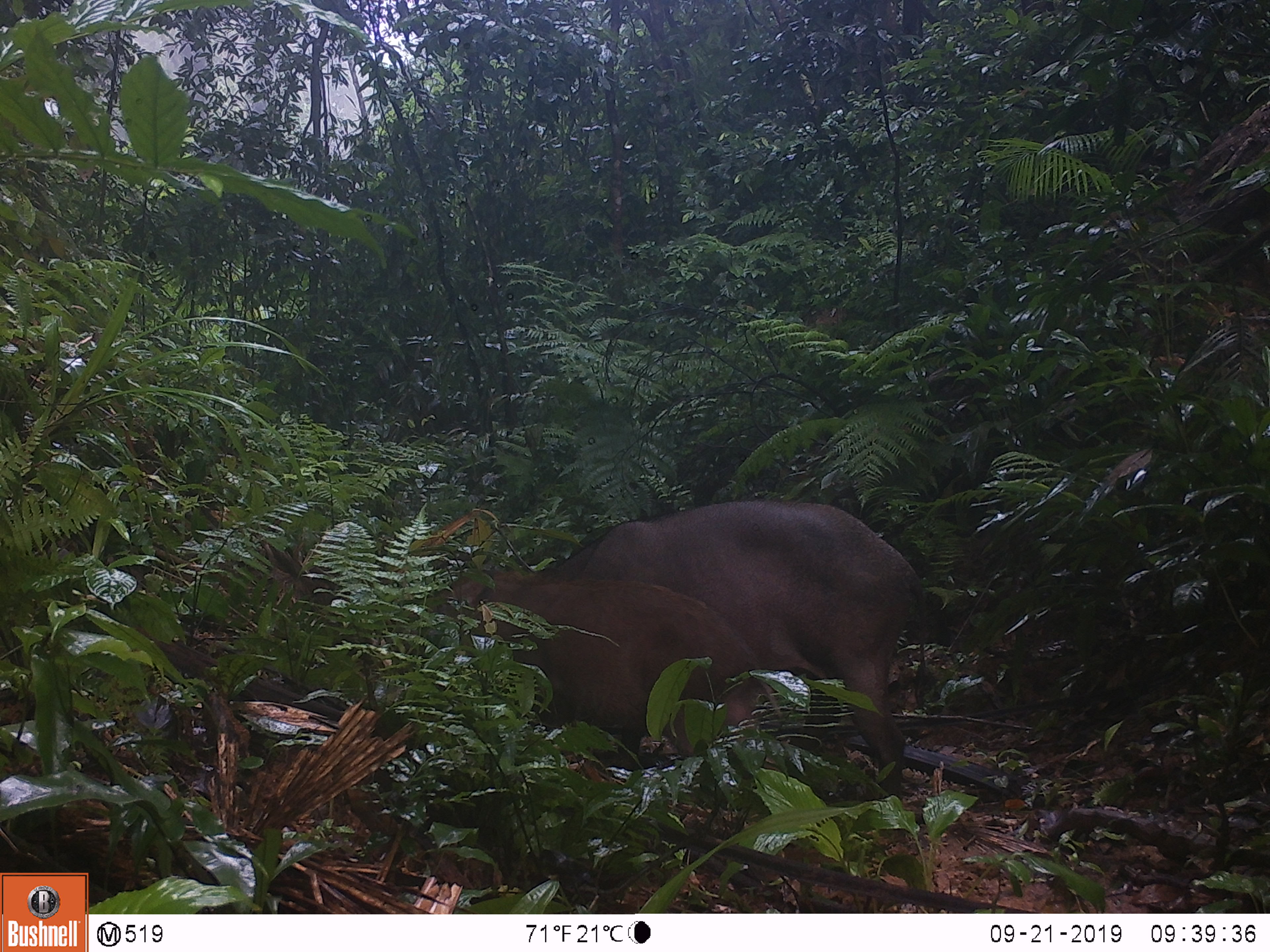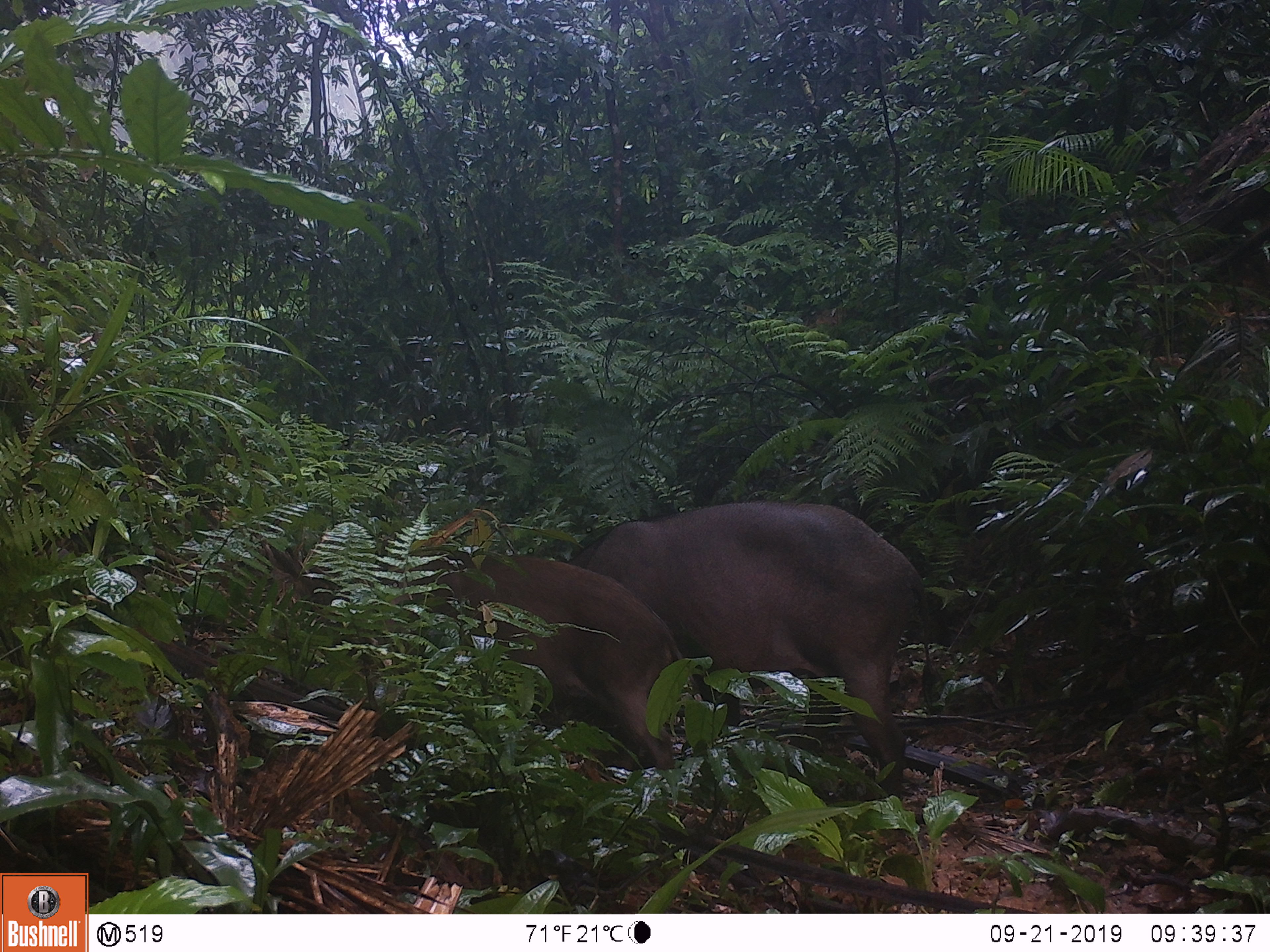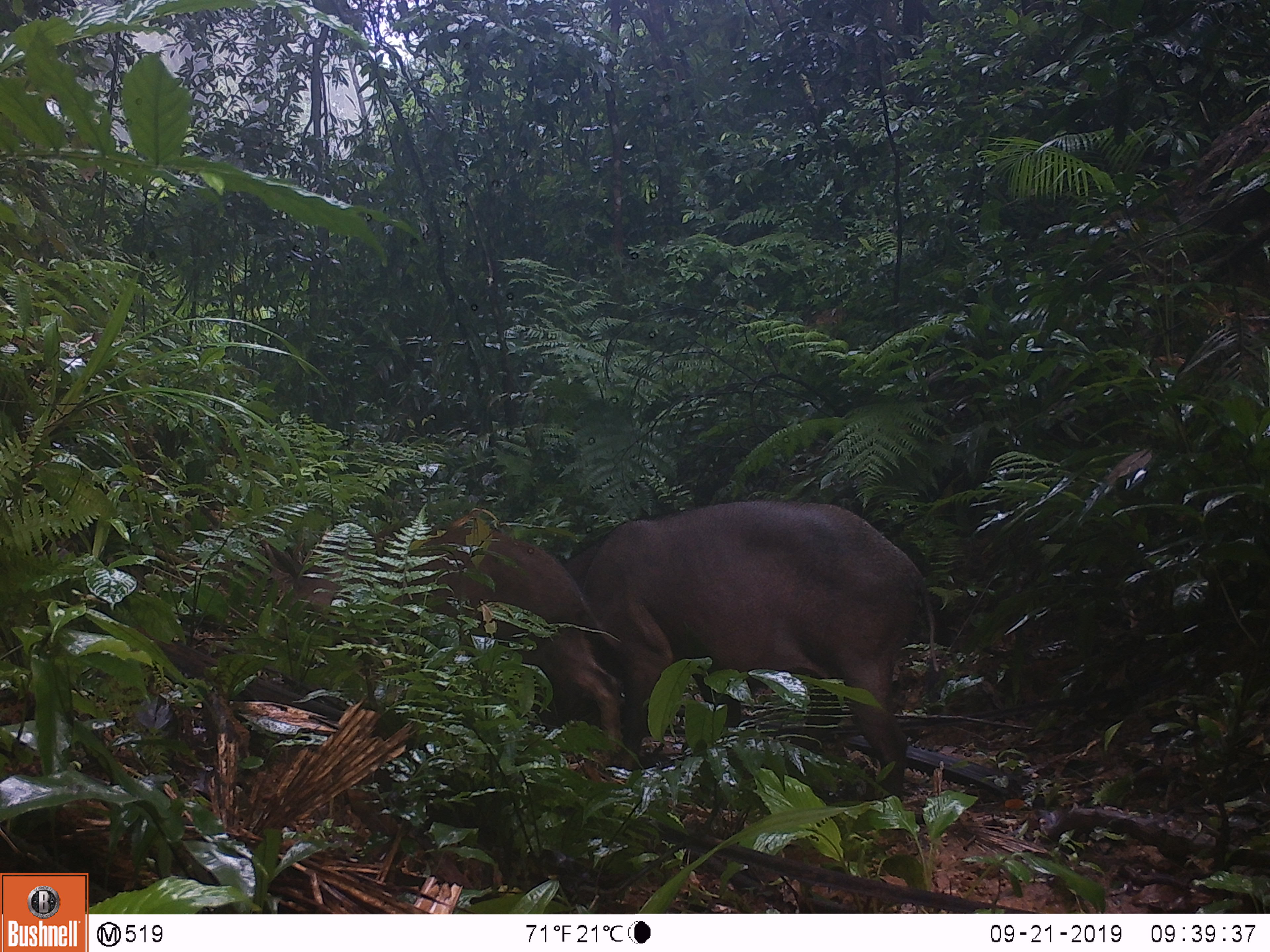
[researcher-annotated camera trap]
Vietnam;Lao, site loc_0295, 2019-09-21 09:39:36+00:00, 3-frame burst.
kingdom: Animalia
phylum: Chordata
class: Mammalia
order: Artiodactyla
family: Suidae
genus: Sus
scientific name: Sus scrofa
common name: eurasian wild pig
Eurasian wild pig (Sus scrofa). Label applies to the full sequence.